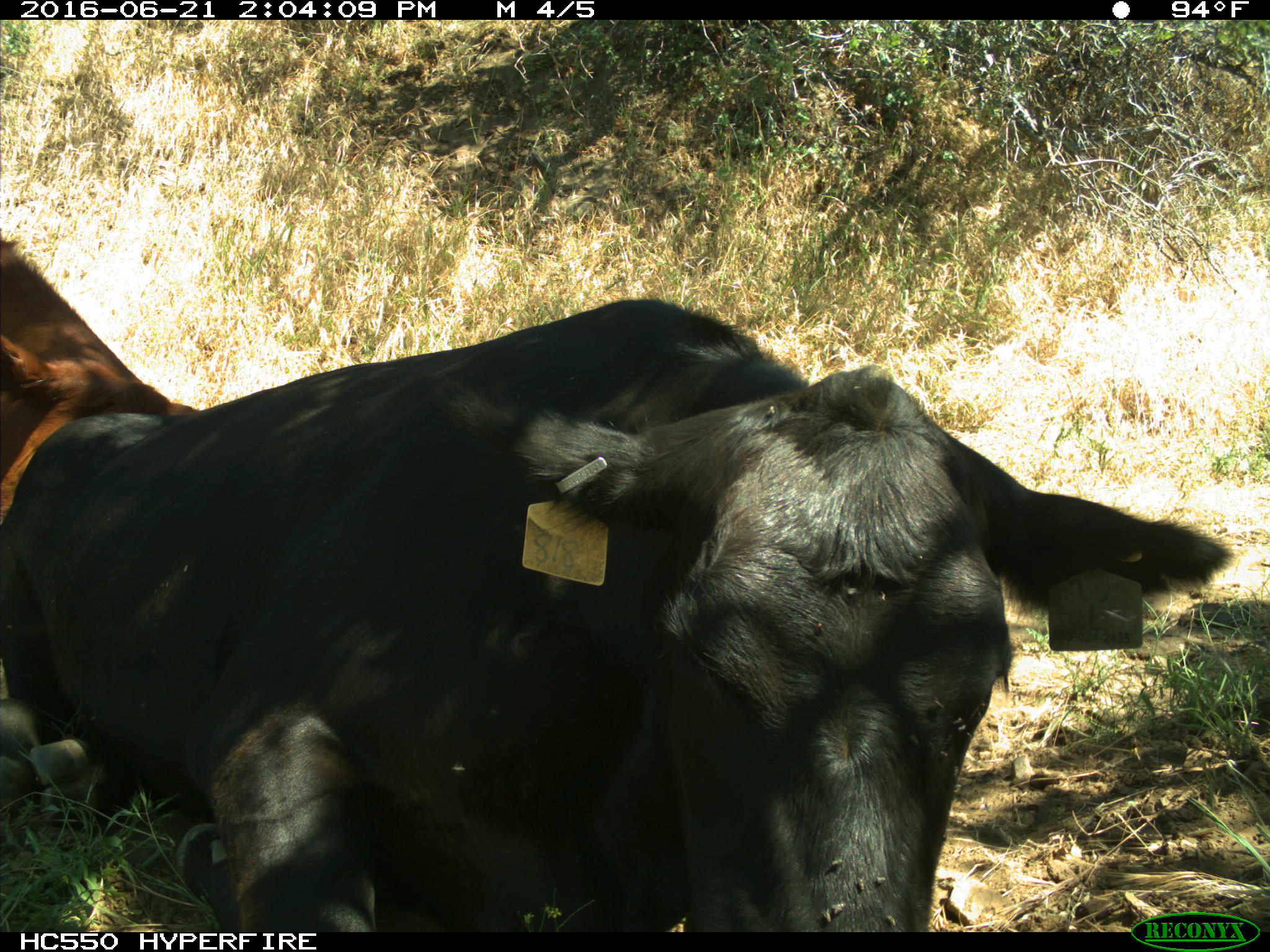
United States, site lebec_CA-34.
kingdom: Animalia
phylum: Chordata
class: Mammalia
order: Artiodactyla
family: Bovidae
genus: Bos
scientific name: Bos taurus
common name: domestic cow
Bos taurus (domestic cow).